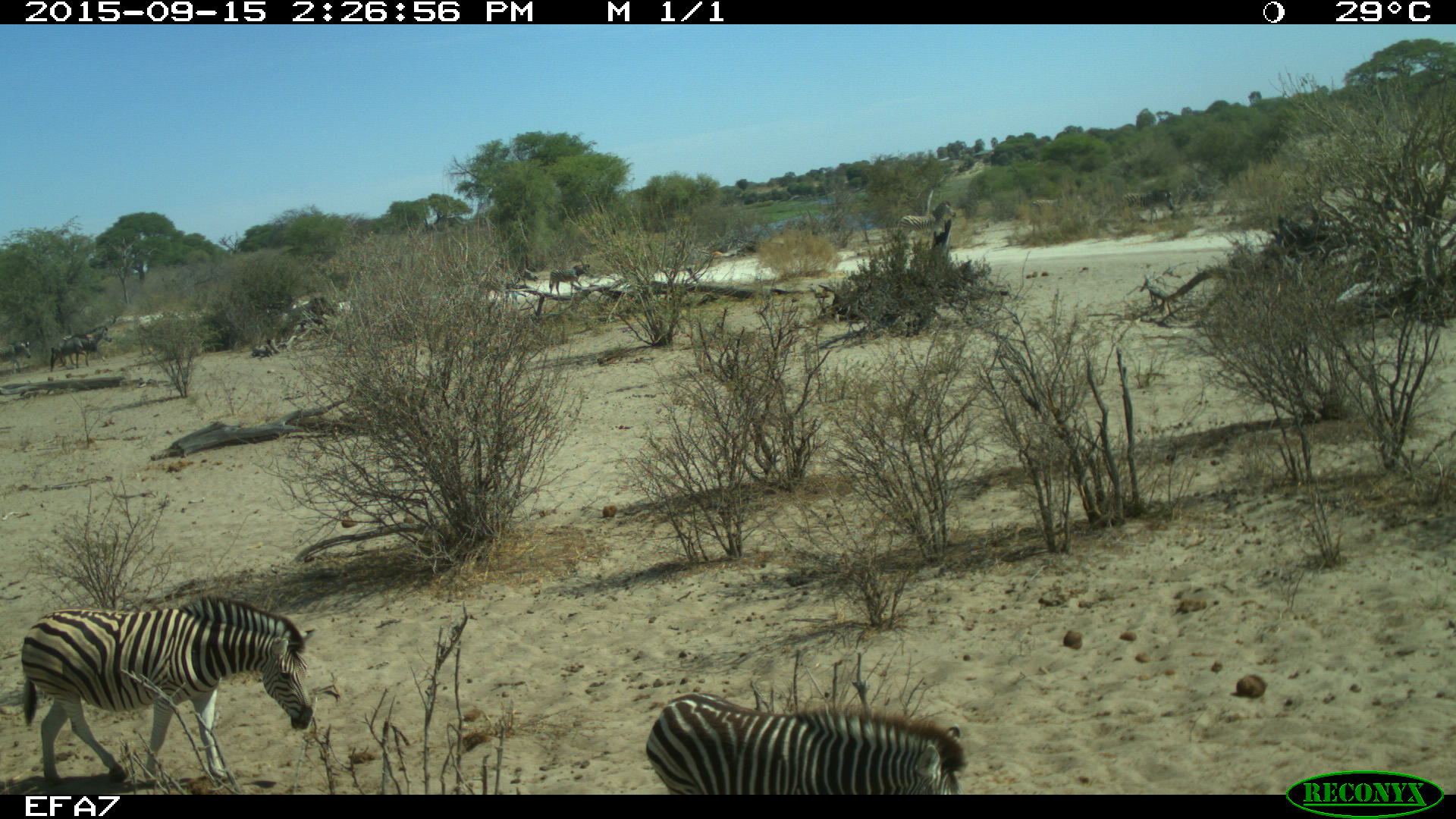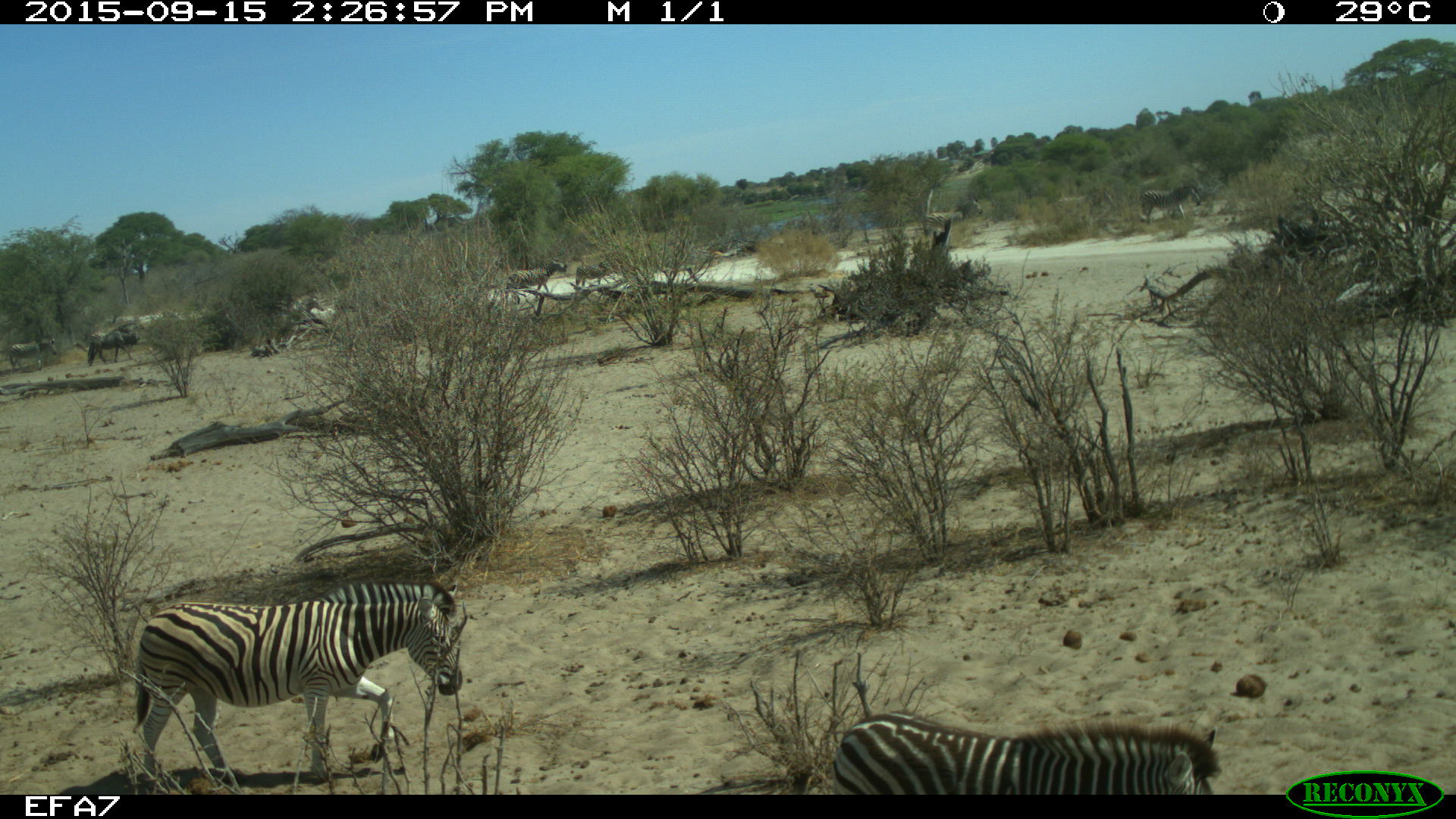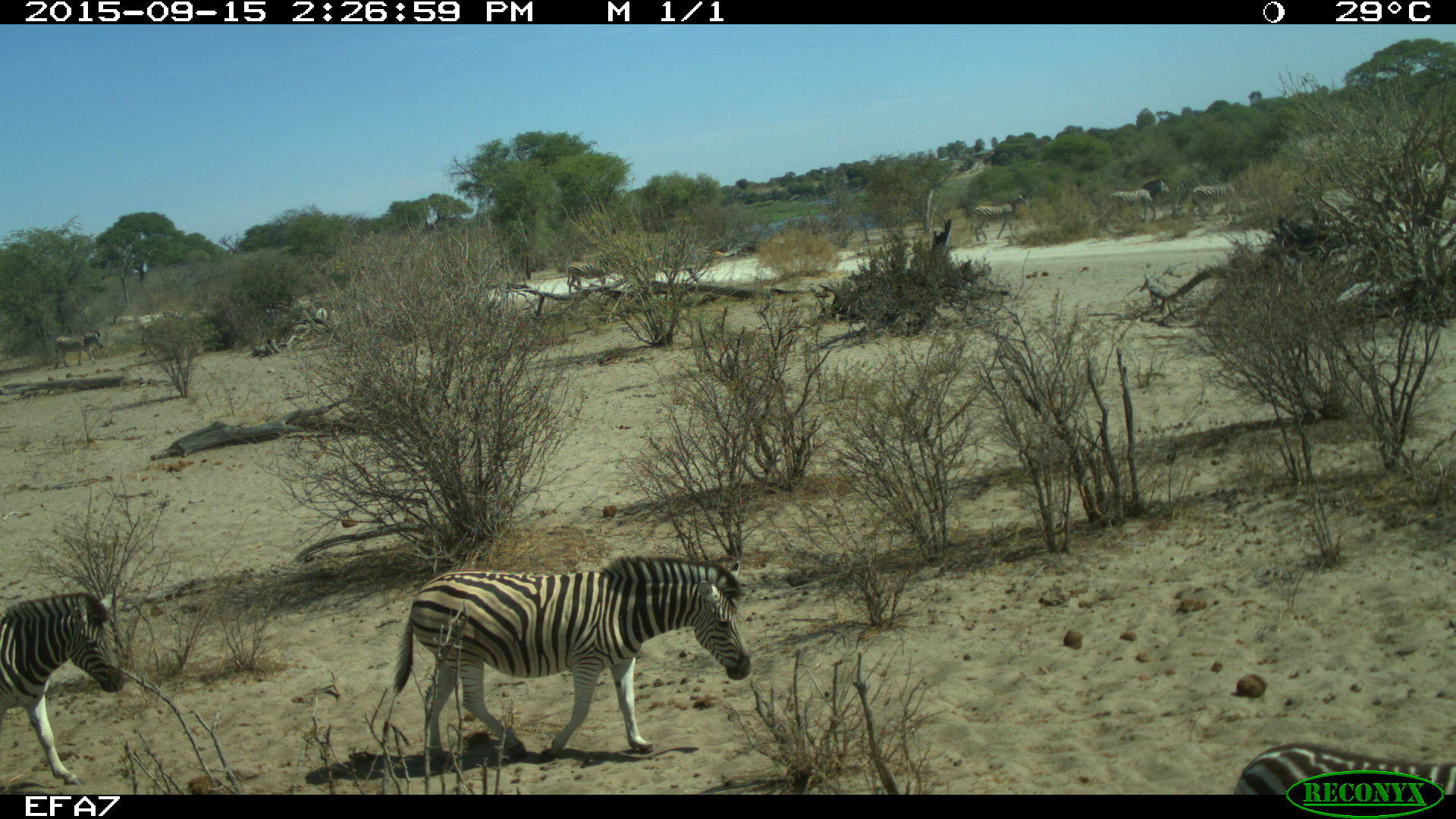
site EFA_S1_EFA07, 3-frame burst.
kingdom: Animalia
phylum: Chordata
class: Mammalia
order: Perissodactyla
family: Equidae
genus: Equus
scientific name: Equus quagga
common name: plains zebra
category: zebraplains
Zebraplains (plains zebra) (Equus quagga), count 11-50. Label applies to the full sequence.